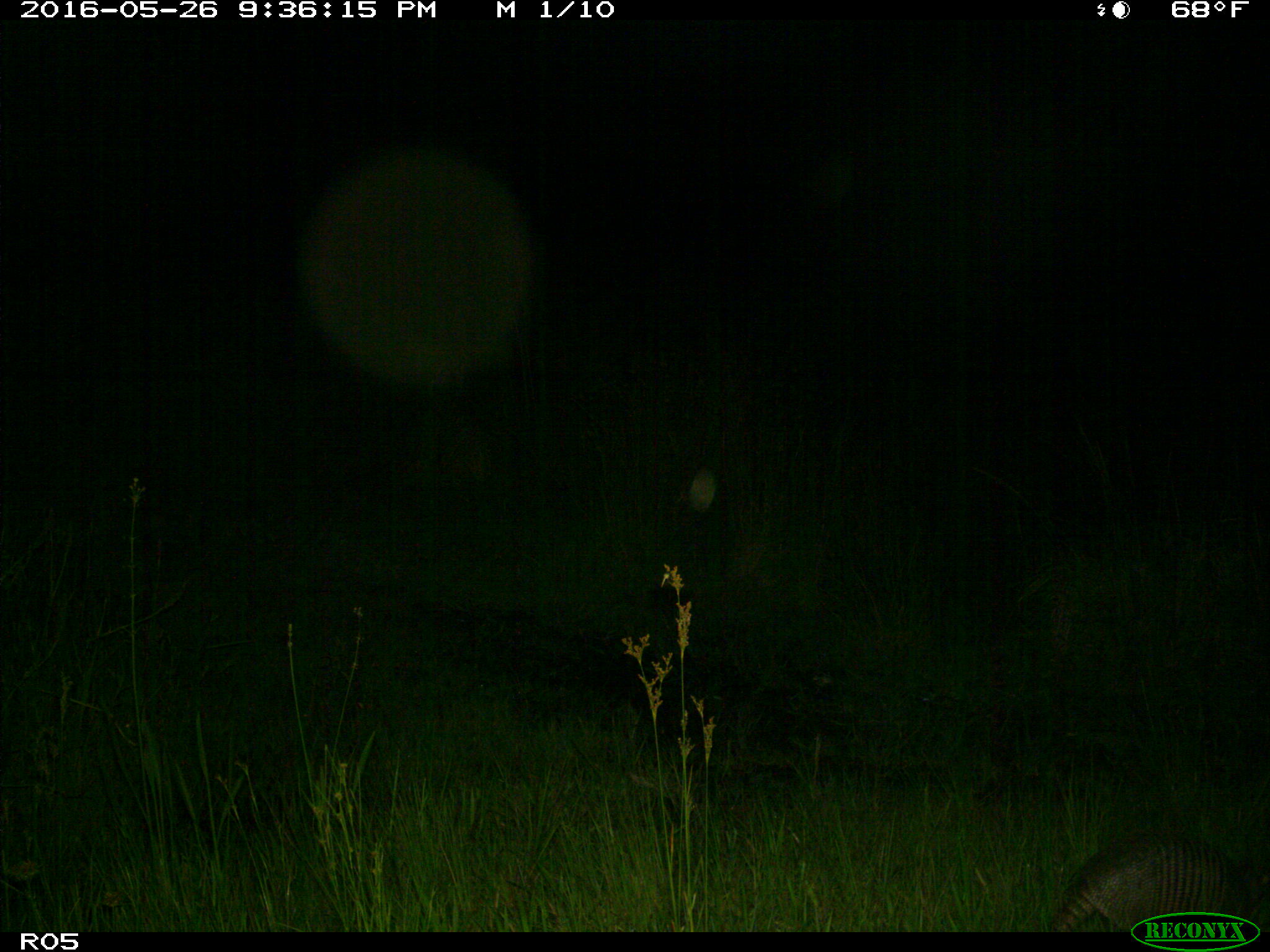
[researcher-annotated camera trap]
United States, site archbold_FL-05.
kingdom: Animalia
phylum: Chordata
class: Mammalia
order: Cingulata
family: Dasypodidae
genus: Dasypus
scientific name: Dasypus novemcinctus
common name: nine-banded armadillo